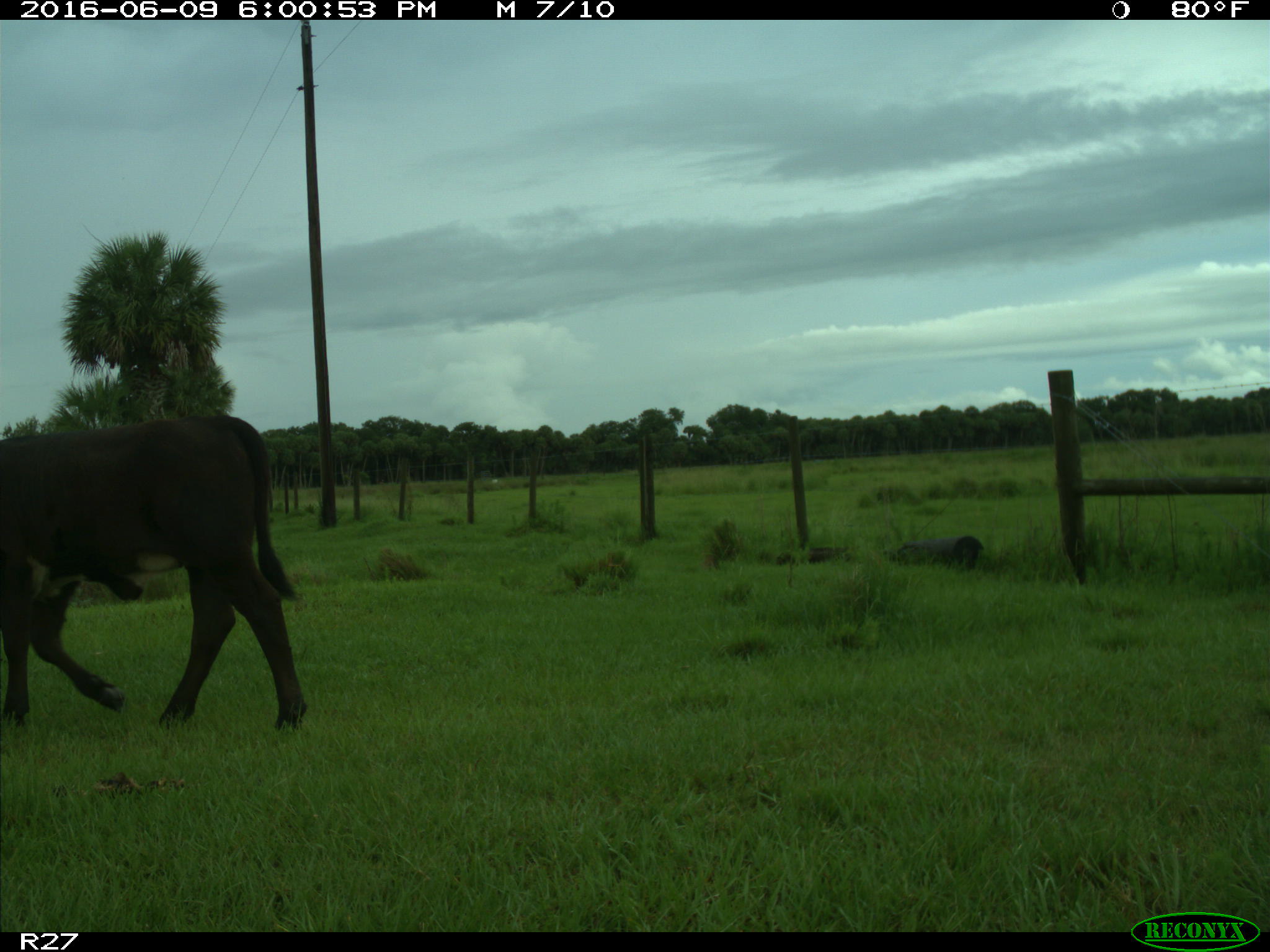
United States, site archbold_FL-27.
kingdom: Animalia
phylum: Chordata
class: Mammalia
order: Artiodactyla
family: Bovidae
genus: Bos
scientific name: Bos taurus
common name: domestic cow